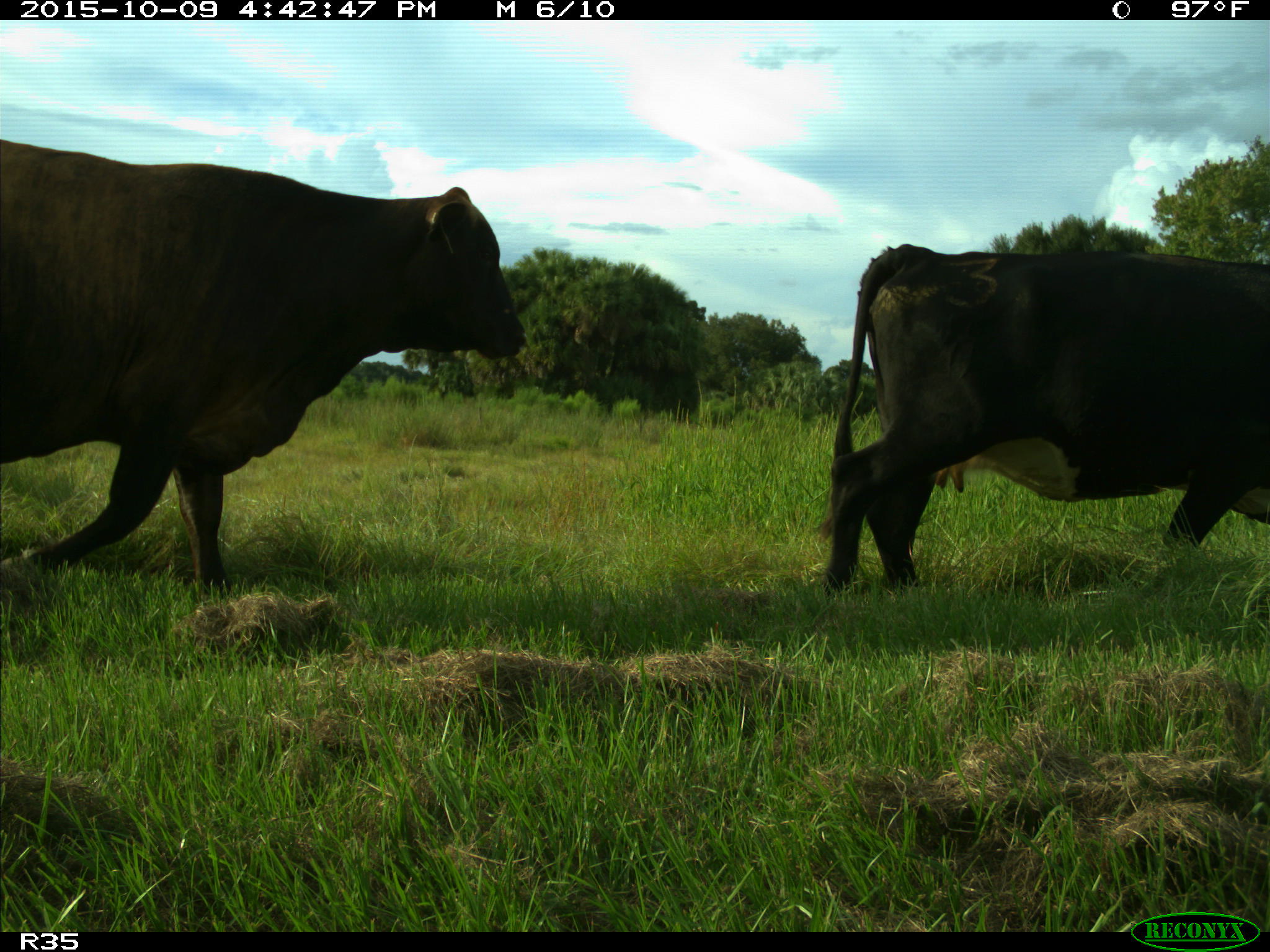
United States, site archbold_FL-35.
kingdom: Animalia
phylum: Chordata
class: Mammalia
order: Artiodactyla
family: Bovidae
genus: Bos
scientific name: Bos taurus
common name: domestic cow